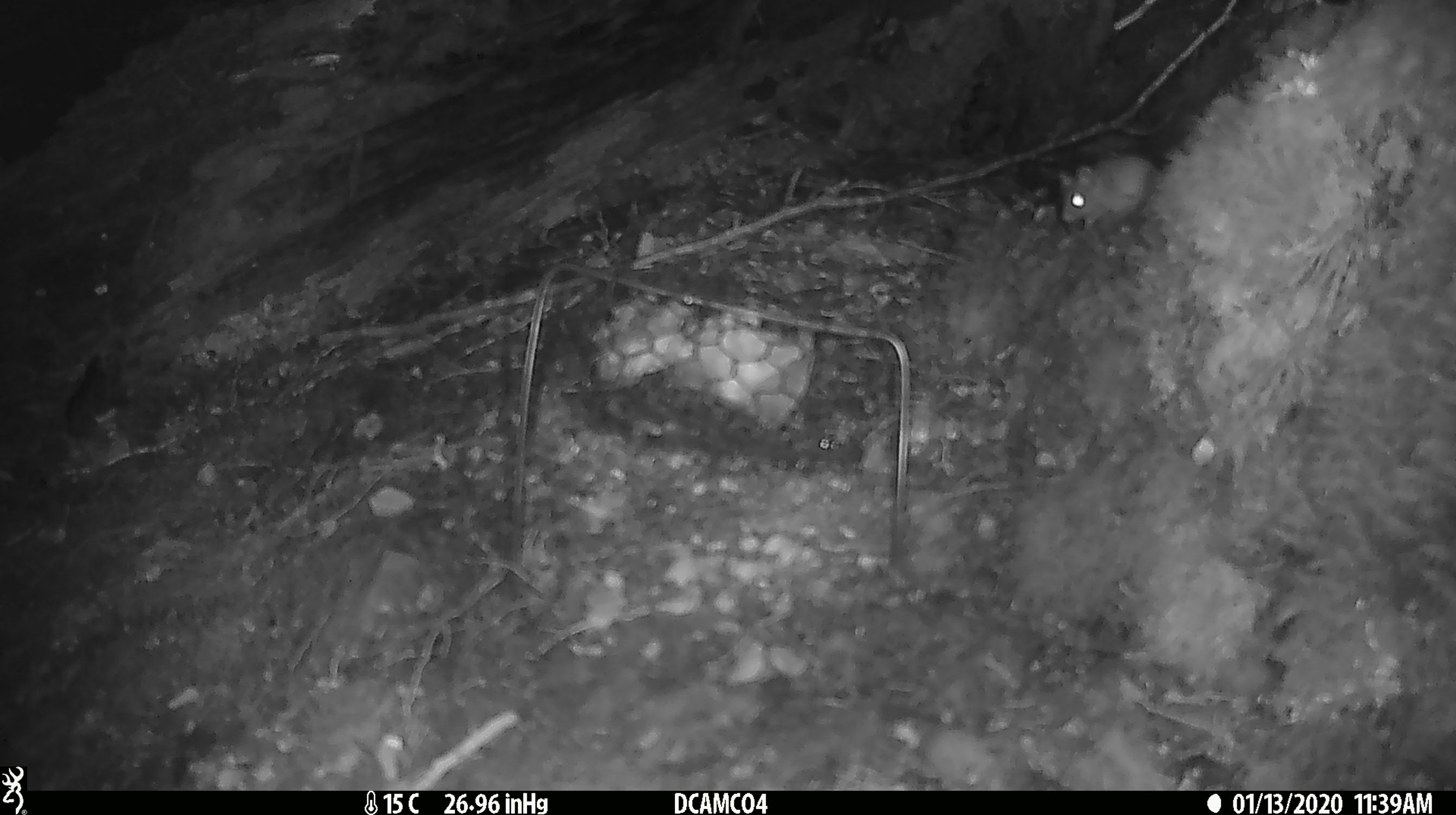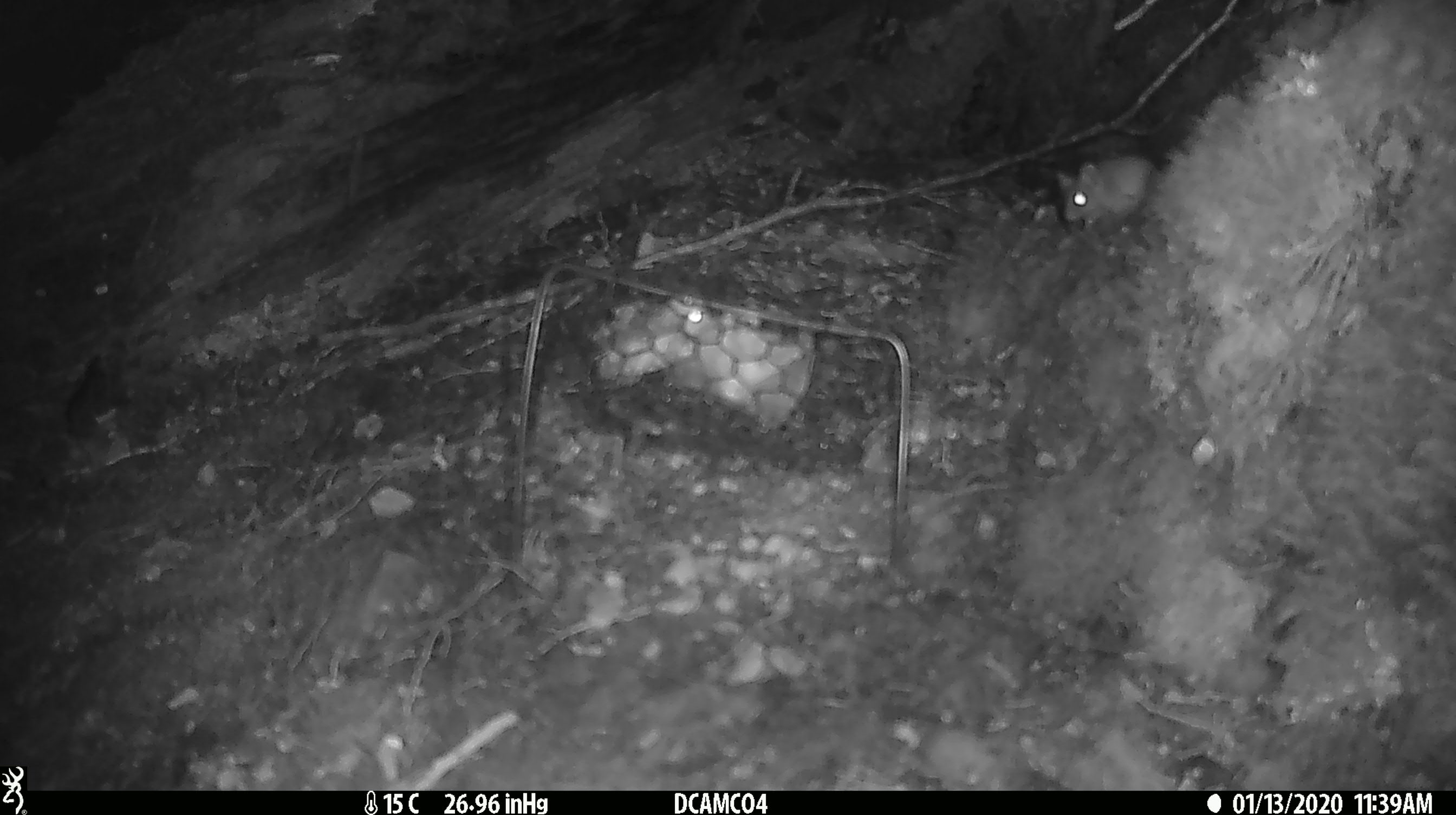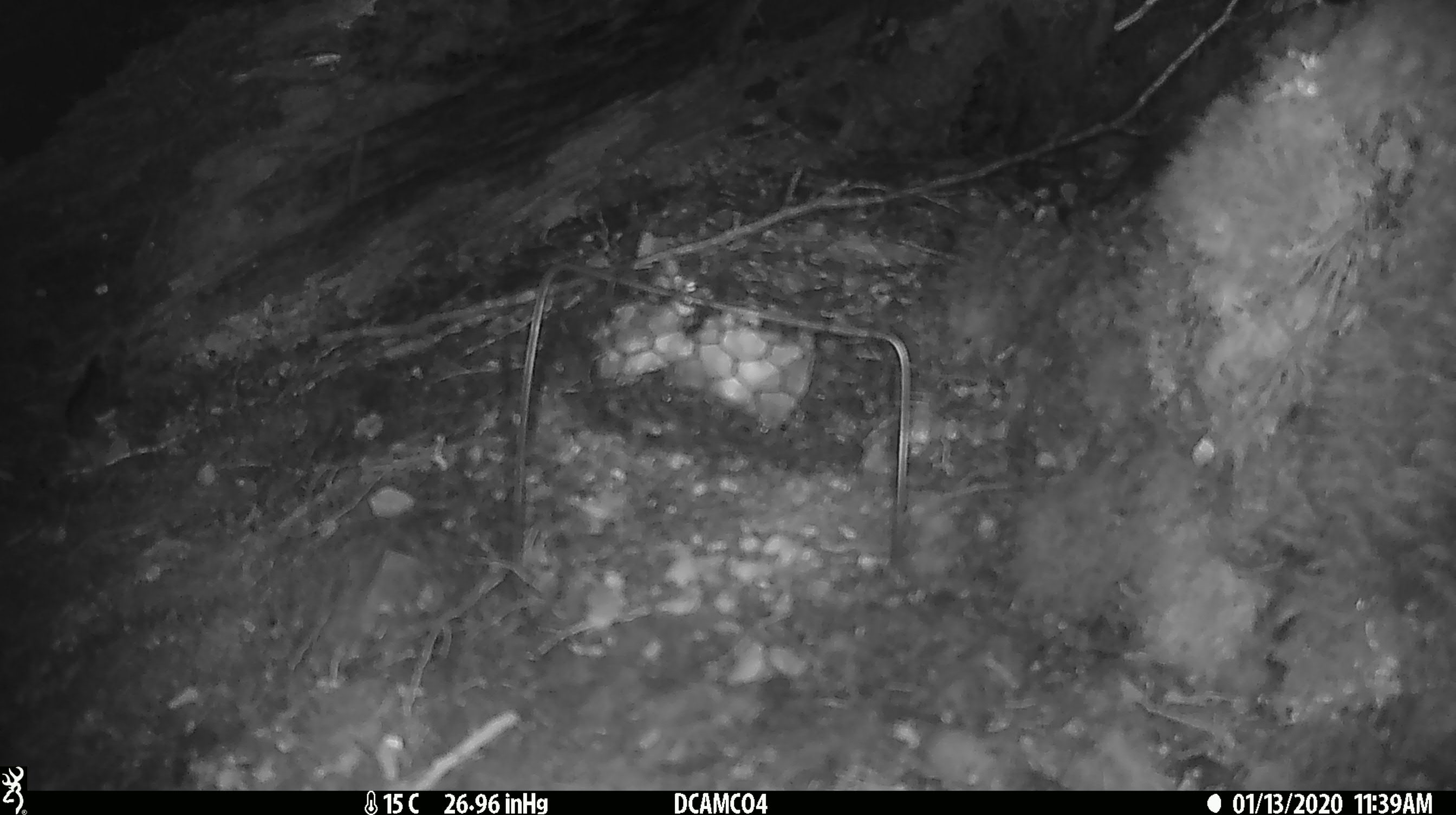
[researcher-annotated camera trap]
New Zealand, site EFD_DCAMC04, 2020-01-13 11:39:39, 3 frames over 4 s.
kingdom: Animalia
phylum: Chordata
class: Mammalia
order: Rodentia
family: Muridae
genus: Mus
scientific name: Mus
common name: mouse